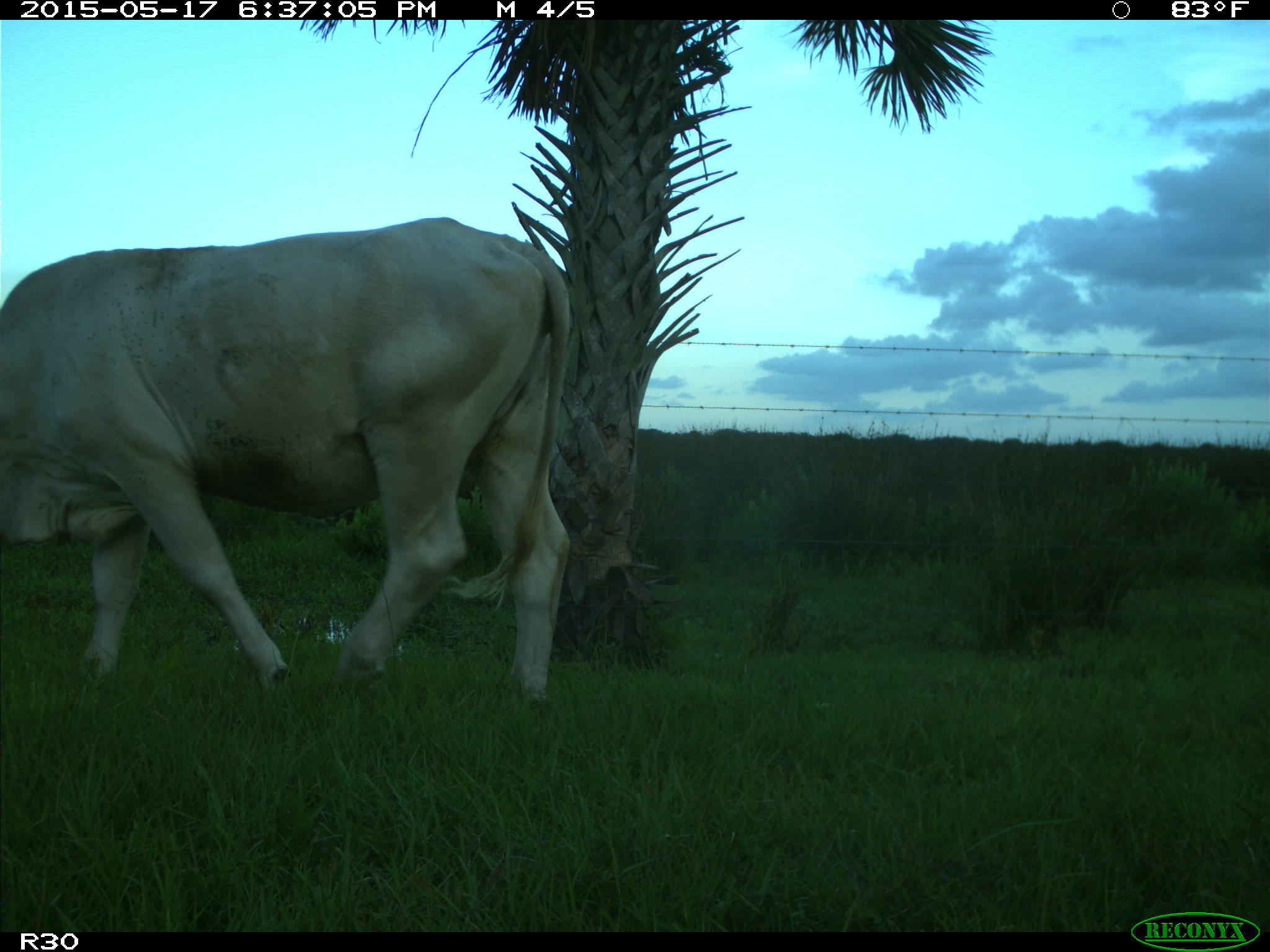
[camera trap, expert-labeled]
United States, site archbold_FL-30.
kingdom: Animalia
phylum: Chordata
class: Mammalia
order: Artiodactyla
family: Bovidae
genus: Bos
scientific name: Bos taurus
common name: domestic cow